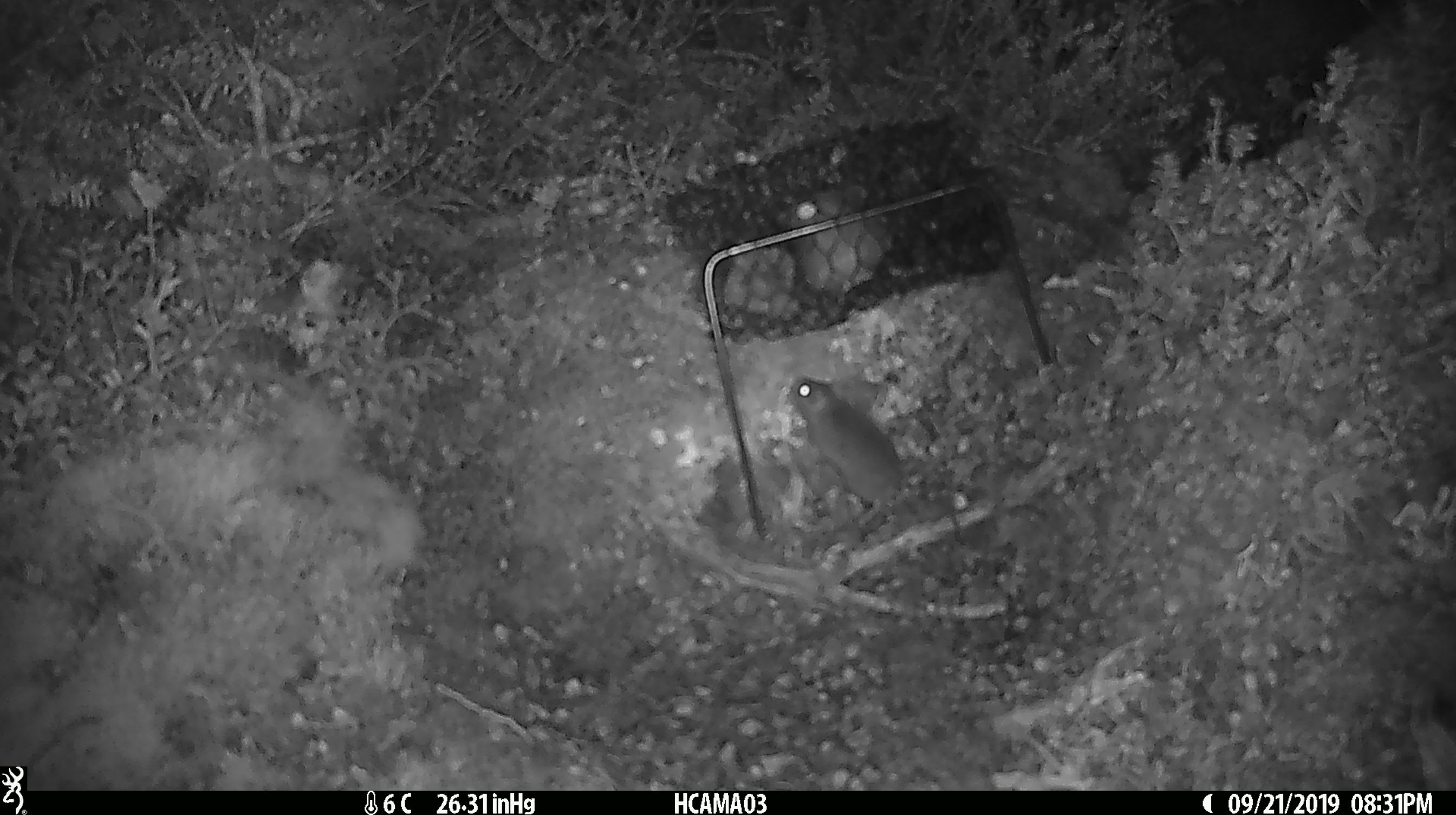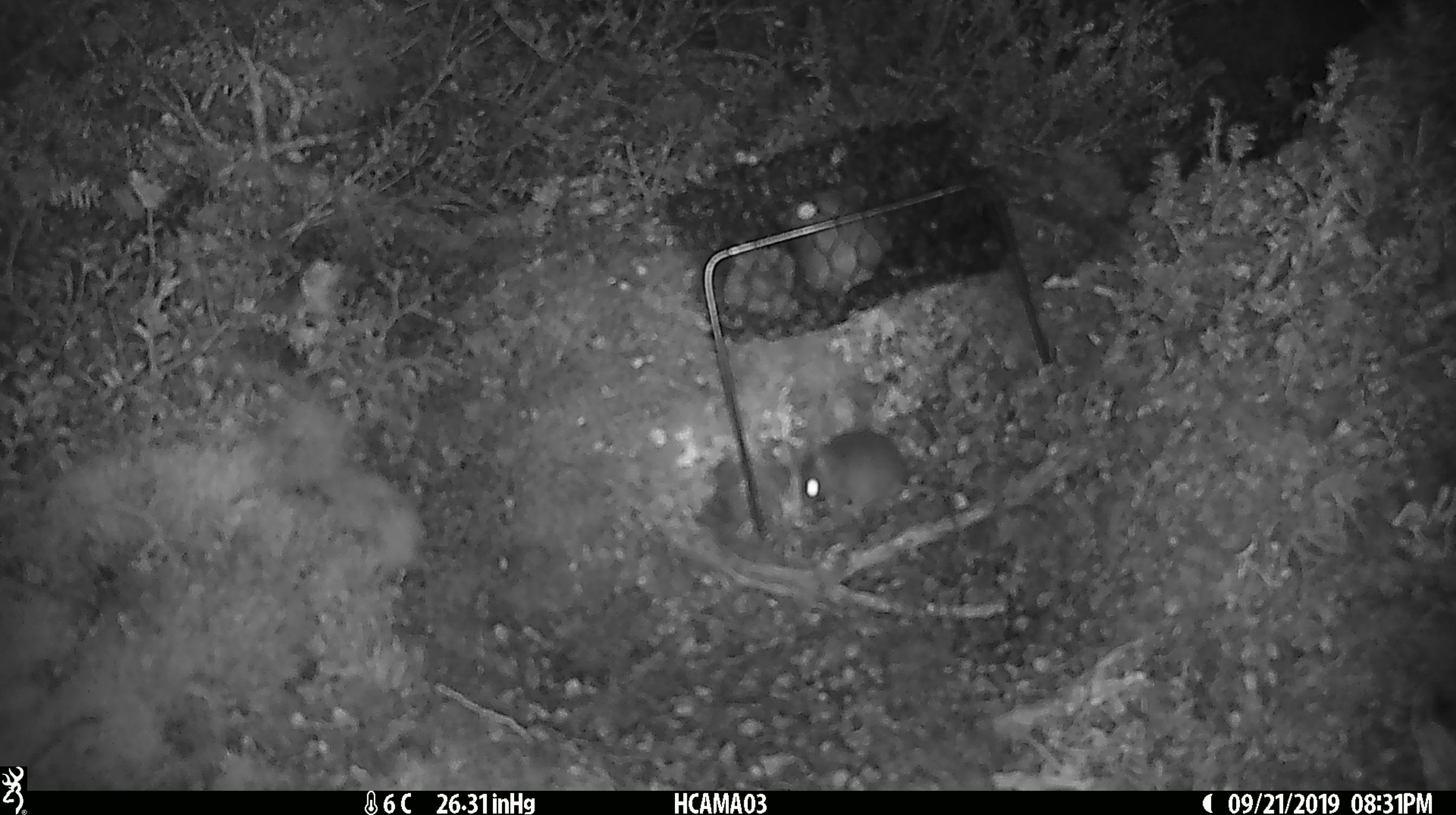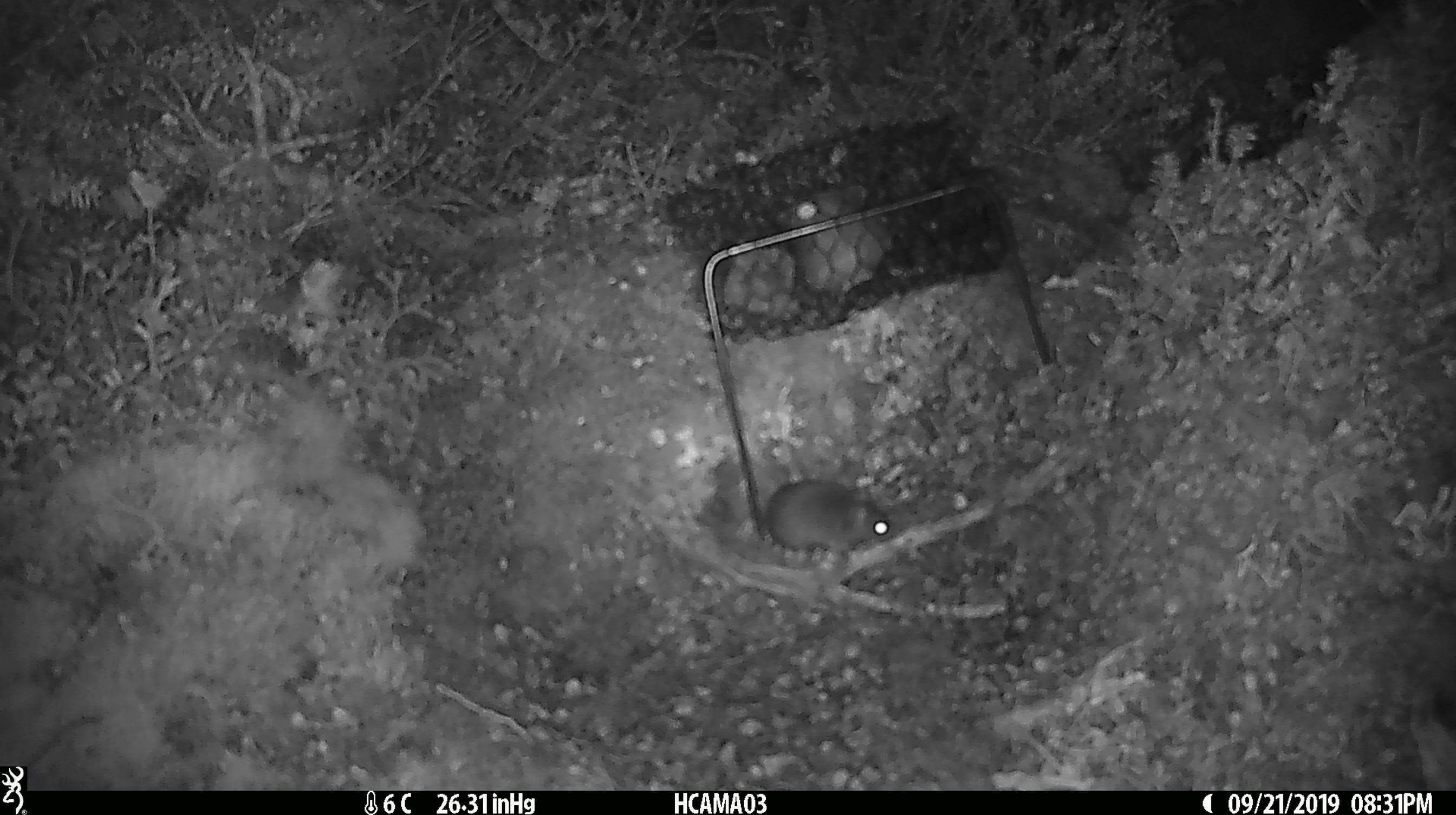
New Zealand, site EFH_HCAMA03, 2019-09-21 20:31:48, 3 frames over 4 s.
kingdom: Animalia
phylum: Chordata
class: Mammalia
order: Rodentia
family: Muridae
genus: Mus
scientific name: Mus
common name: mouse